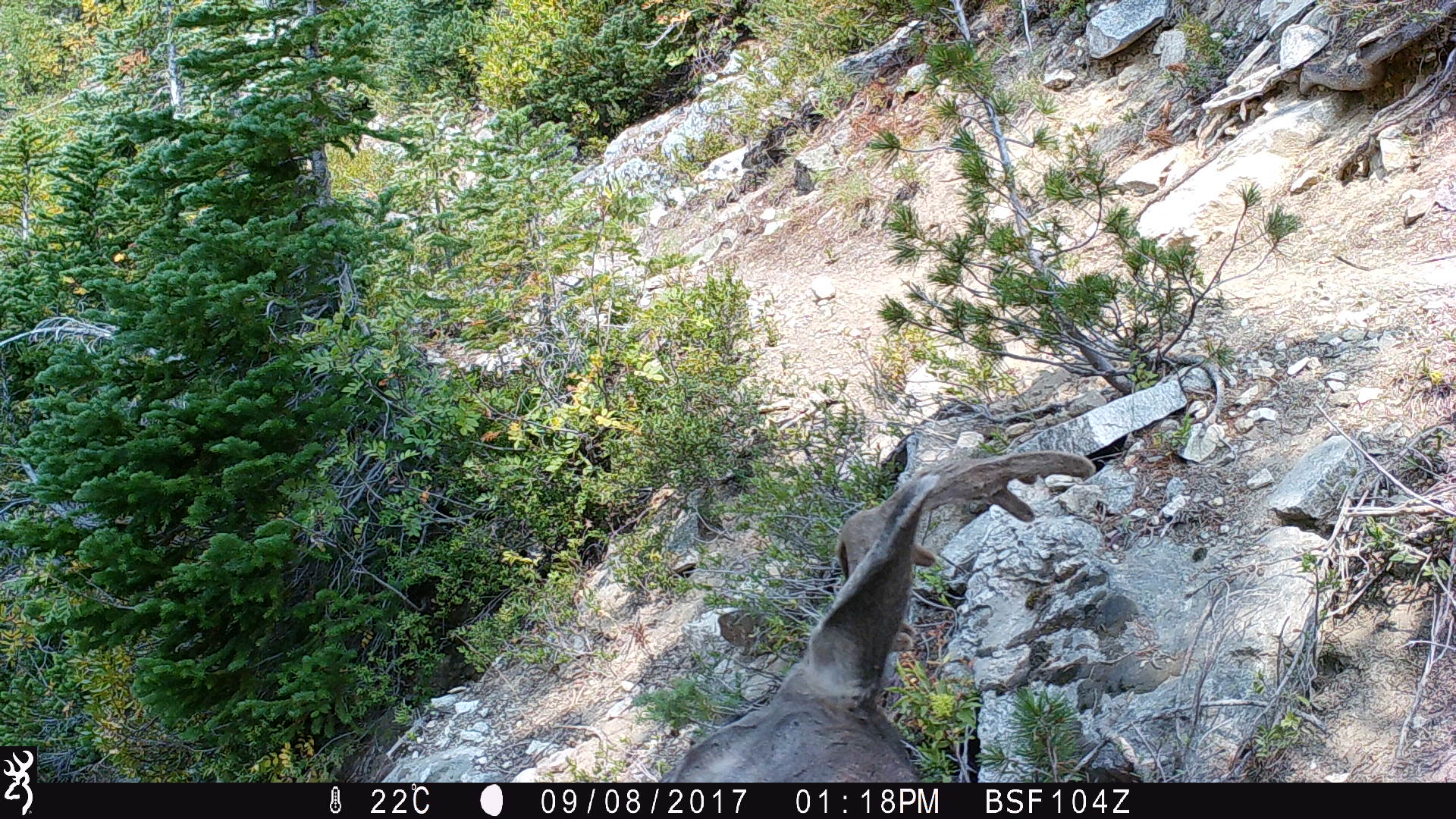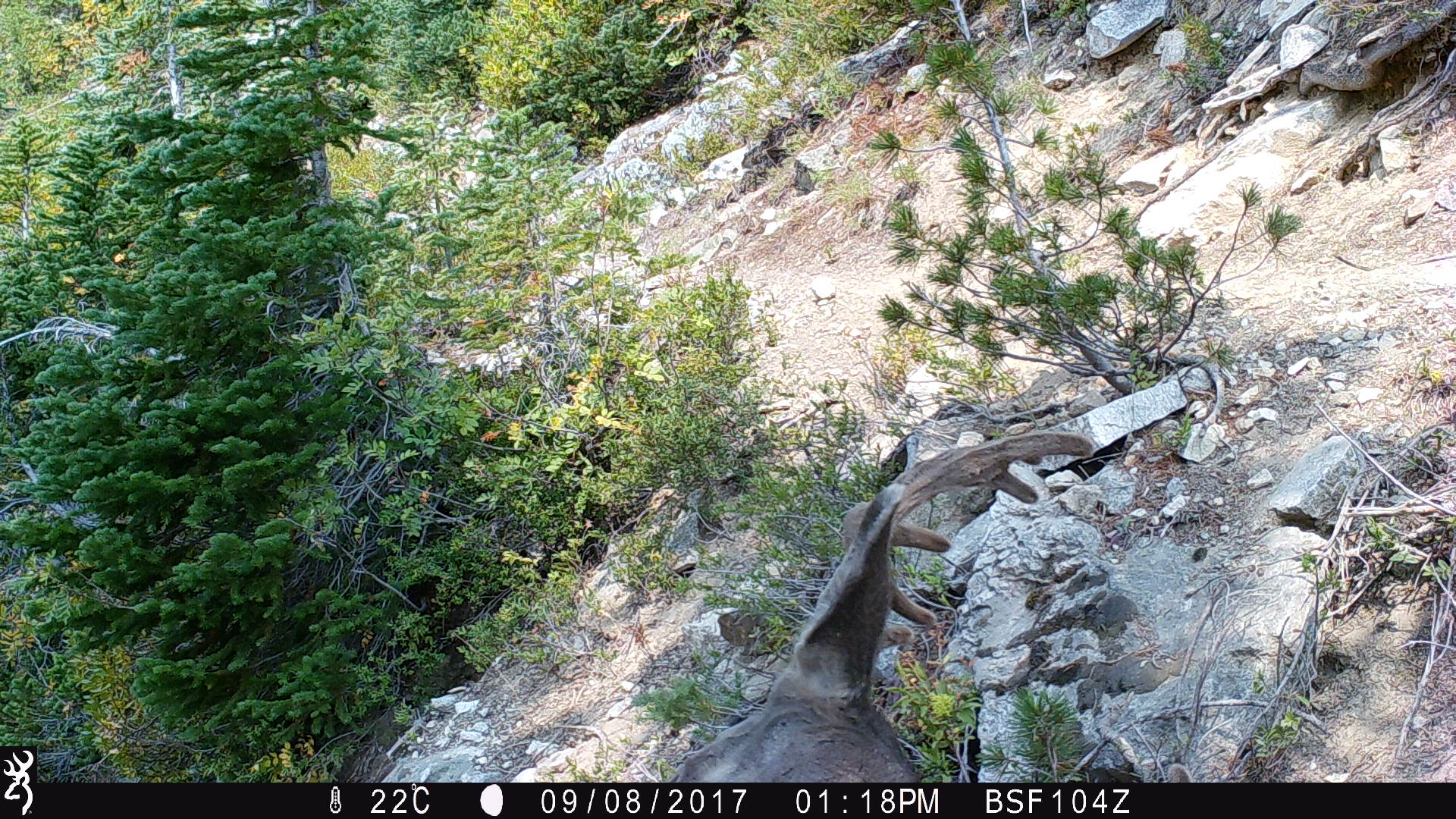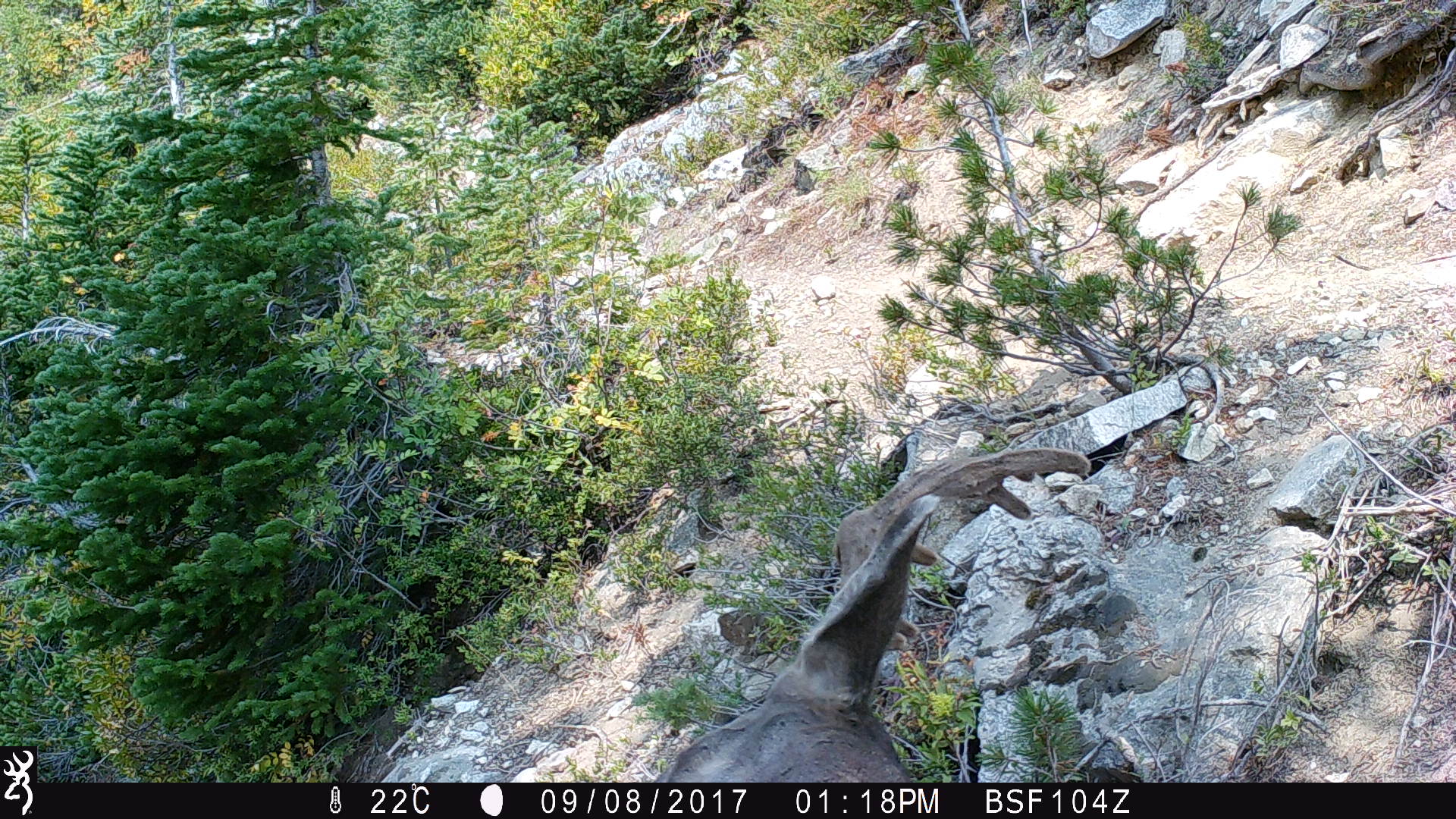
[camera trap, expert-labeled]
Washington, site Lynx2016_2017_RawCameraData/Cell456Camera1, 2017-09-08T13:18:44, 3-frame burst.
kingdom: Animalia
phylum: Chordata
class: Mammalia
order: Artiodactyla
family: Cervidae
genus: Odocoileus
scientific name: Odocoileus hemionus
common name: mule deer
Odocoileus hemionus (mule deer). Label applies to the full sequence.